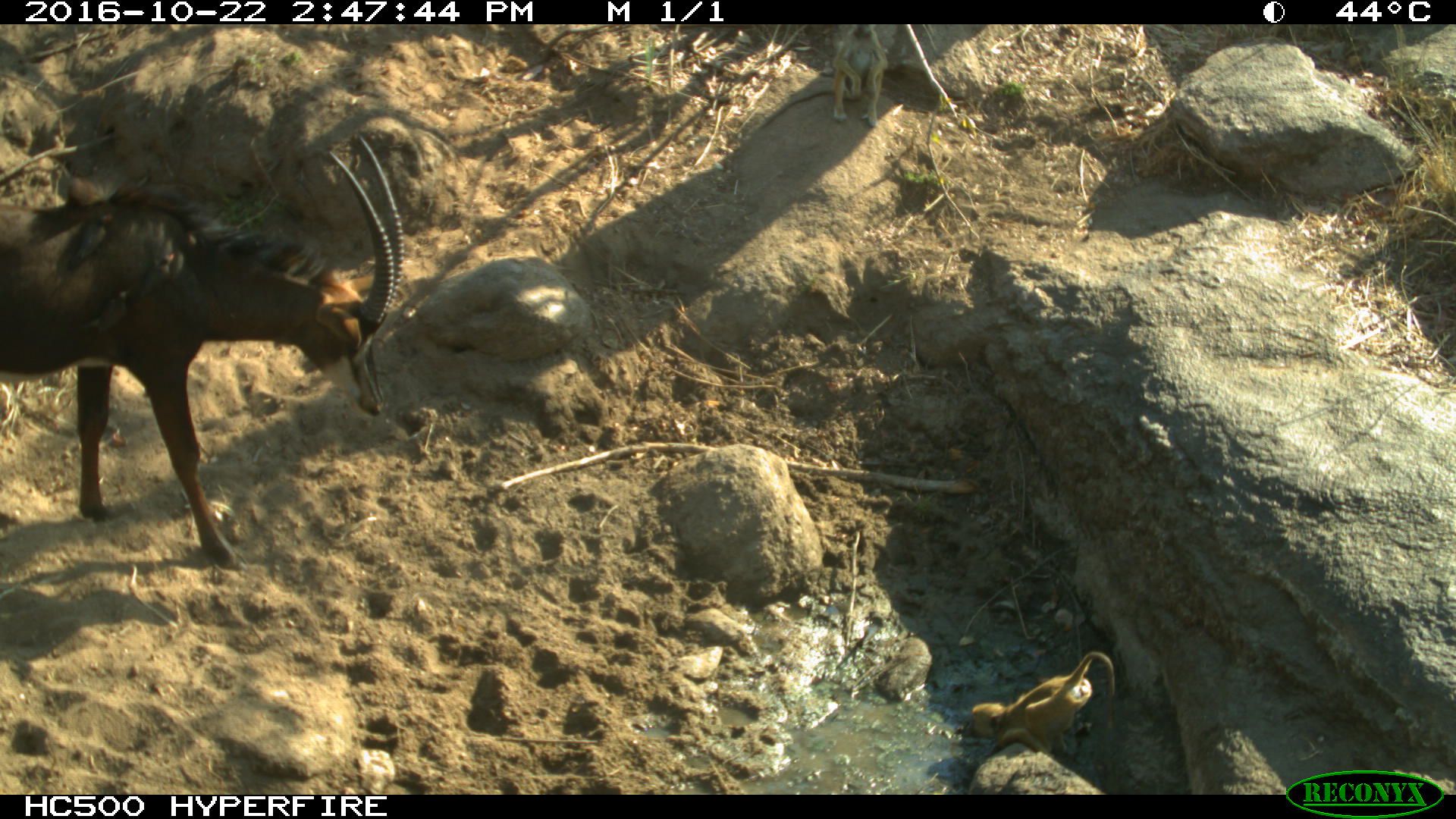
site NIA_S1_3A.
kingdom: Animalia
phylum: Chordata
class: Mammalia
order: Primates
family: Cercopithecidae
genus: Papio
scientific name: Papio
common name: baboon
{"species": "baboon (Papio)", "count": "2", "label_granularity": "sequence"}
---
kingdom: Animalia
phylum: Chordata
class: Mammalia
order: Artiodactyla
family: Bovidae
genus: Hippotragus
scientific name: Hippotragus niger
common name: sable antelope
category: sable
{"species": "sable (sable antelope) (Hippotragus niger)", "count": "1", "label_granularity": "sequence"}